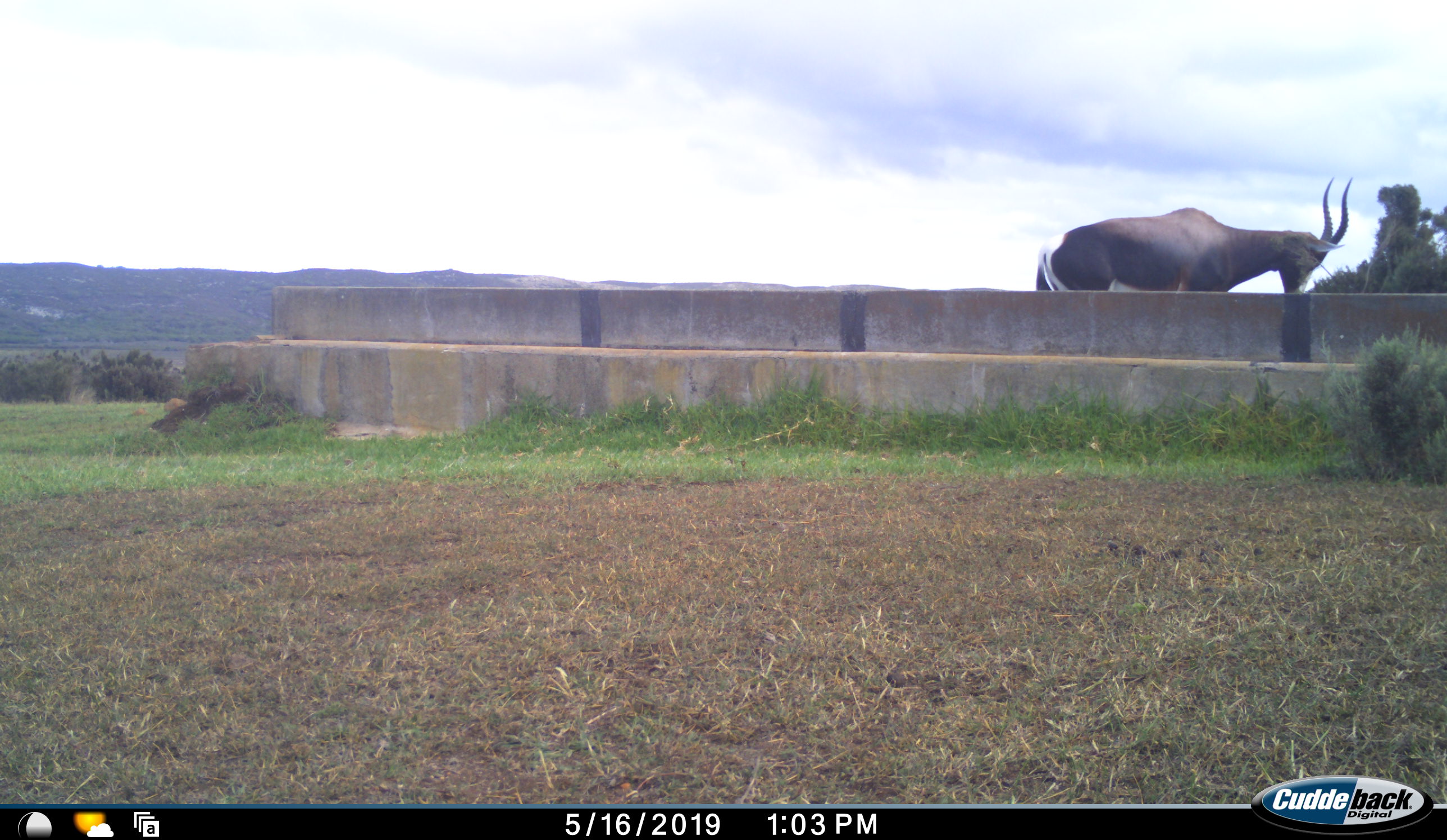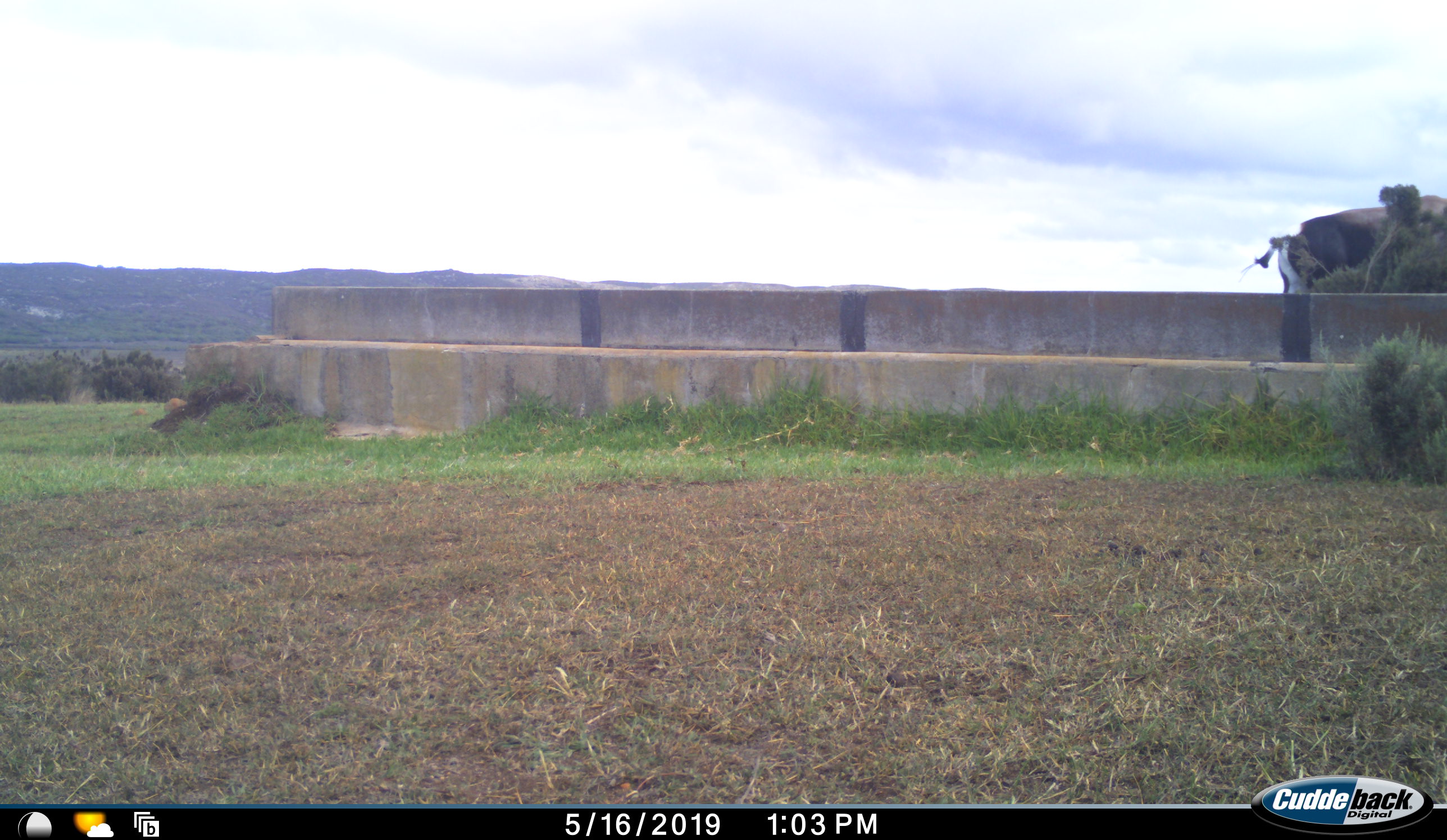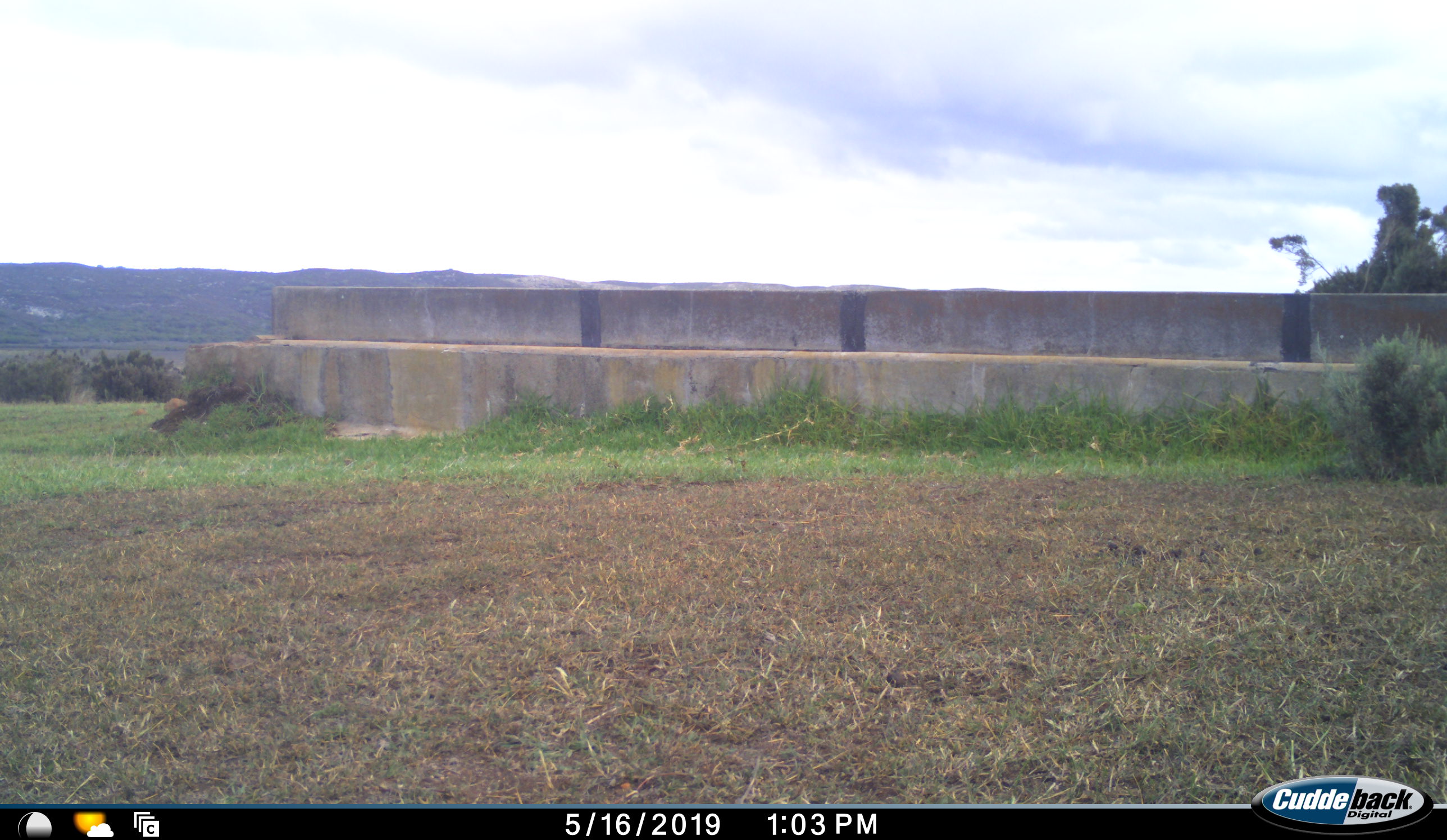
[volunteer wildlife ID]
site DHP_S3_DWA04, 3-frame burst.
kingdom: Animalia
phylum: Chordata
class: Mammalia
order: Artiodactyla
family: Bovidae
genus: Damaliscus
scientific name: Damaliscus pygargus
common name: bontebok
Bontebok (Damaliscus pygargus), count 1. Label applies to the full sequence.